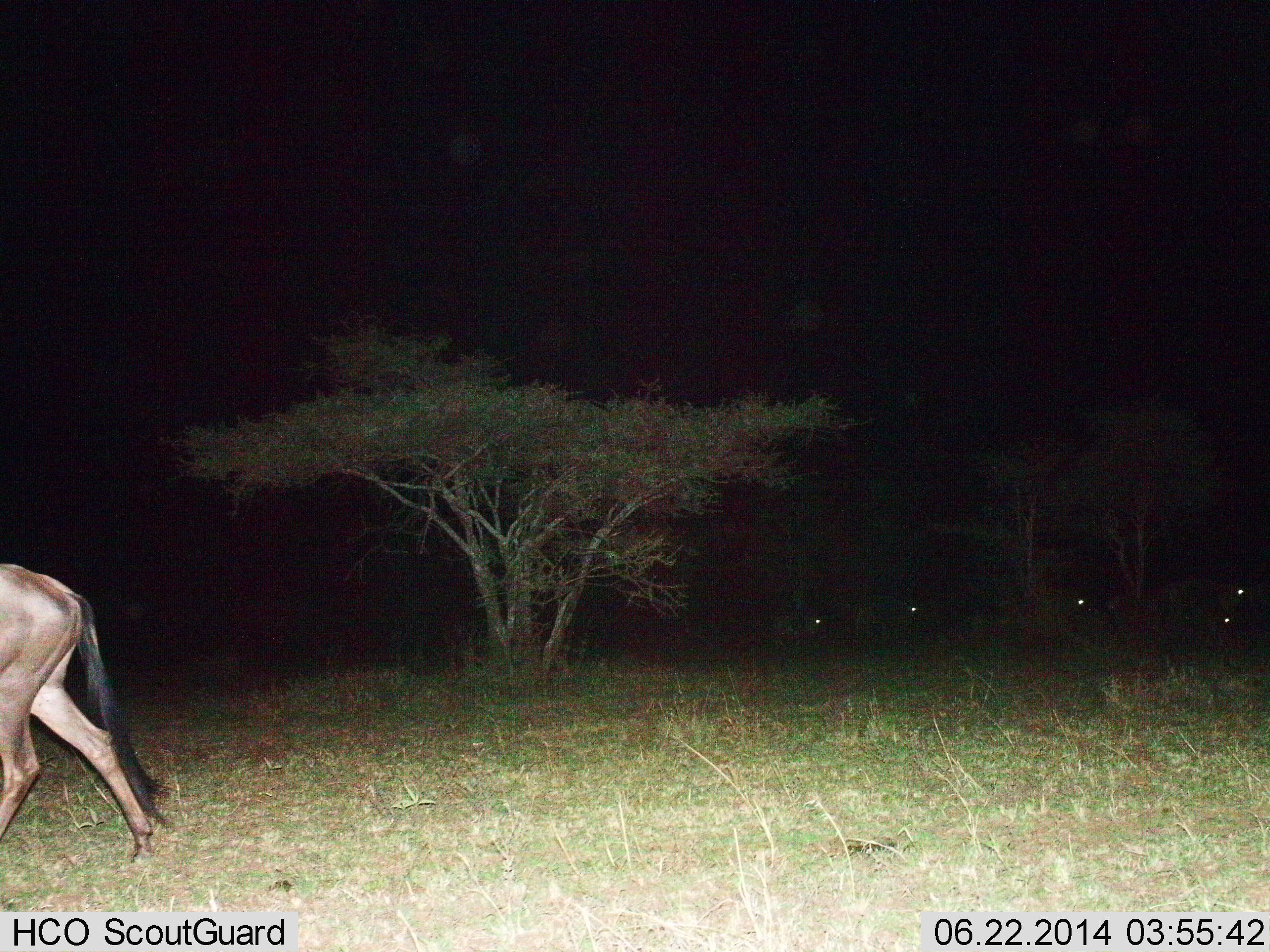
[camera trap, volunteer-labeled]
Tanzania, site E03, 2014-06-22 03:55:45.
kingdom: Animalia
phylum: Chordata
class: Mammalia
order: Artiodactyla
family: Bovidae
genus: Connochaetes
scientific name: Connochaetes taurinus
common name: blue wildebeest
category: wildebeest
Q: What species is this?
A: Wildebeest (blue wildebeest) (Connochaetes taurinus).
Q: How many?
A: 1.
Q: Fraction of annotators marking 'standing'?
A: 30%.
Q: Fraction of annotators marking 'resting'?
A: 10%.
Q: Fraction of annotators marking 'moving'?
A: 70%.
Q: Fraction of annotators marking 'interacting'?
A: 0%.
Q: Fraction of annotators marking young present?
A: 0%.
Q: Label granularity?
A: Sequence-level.